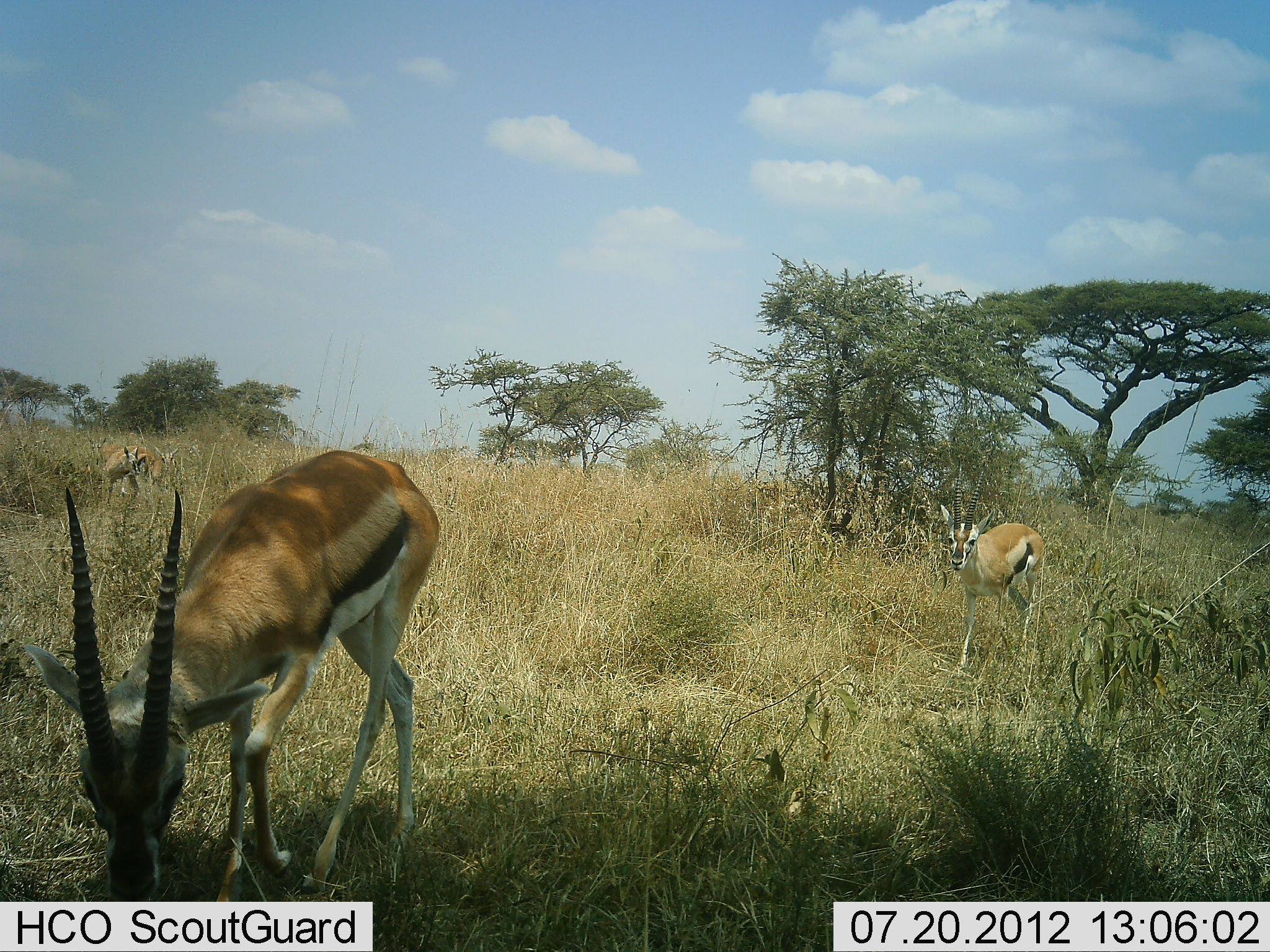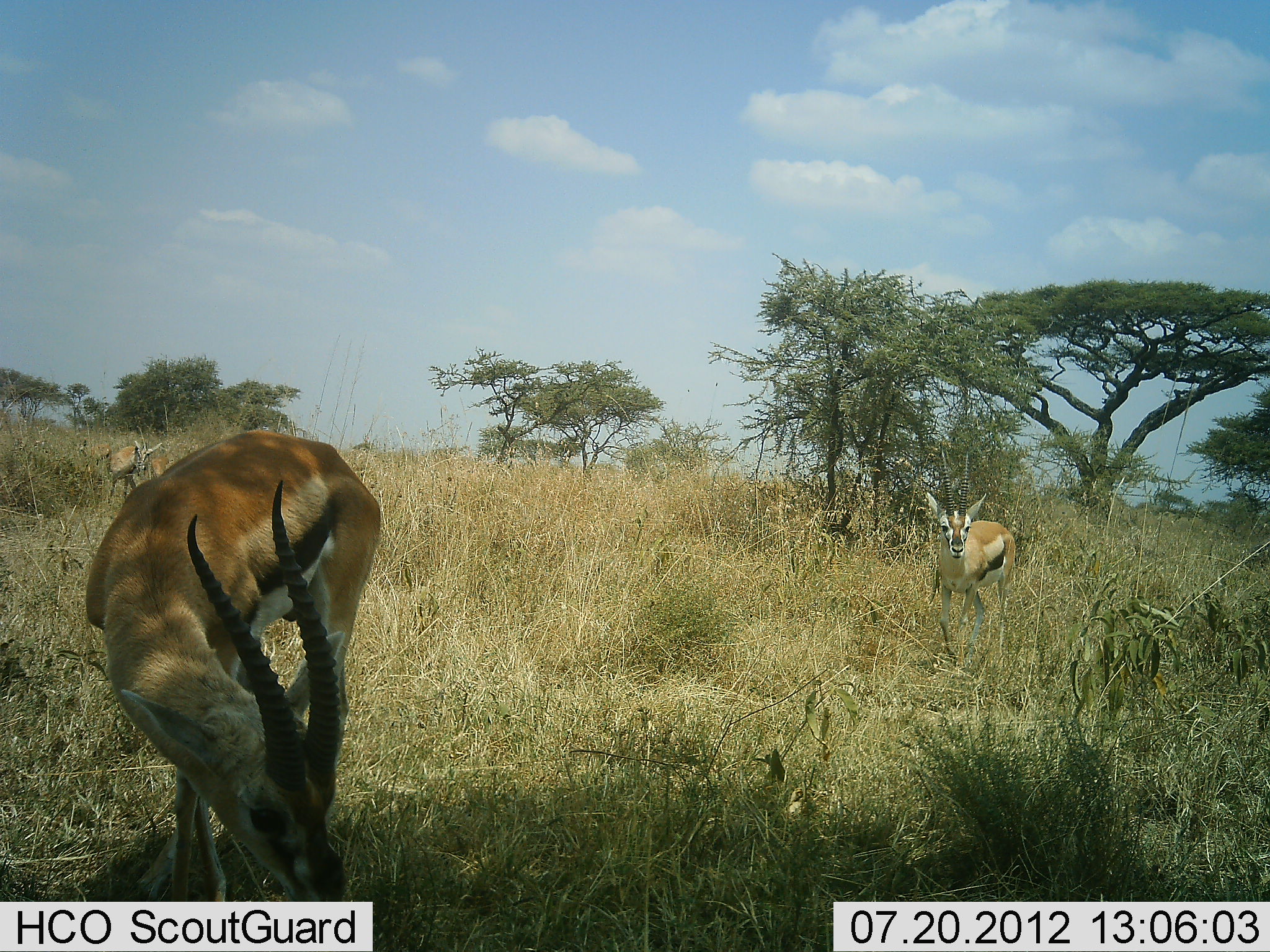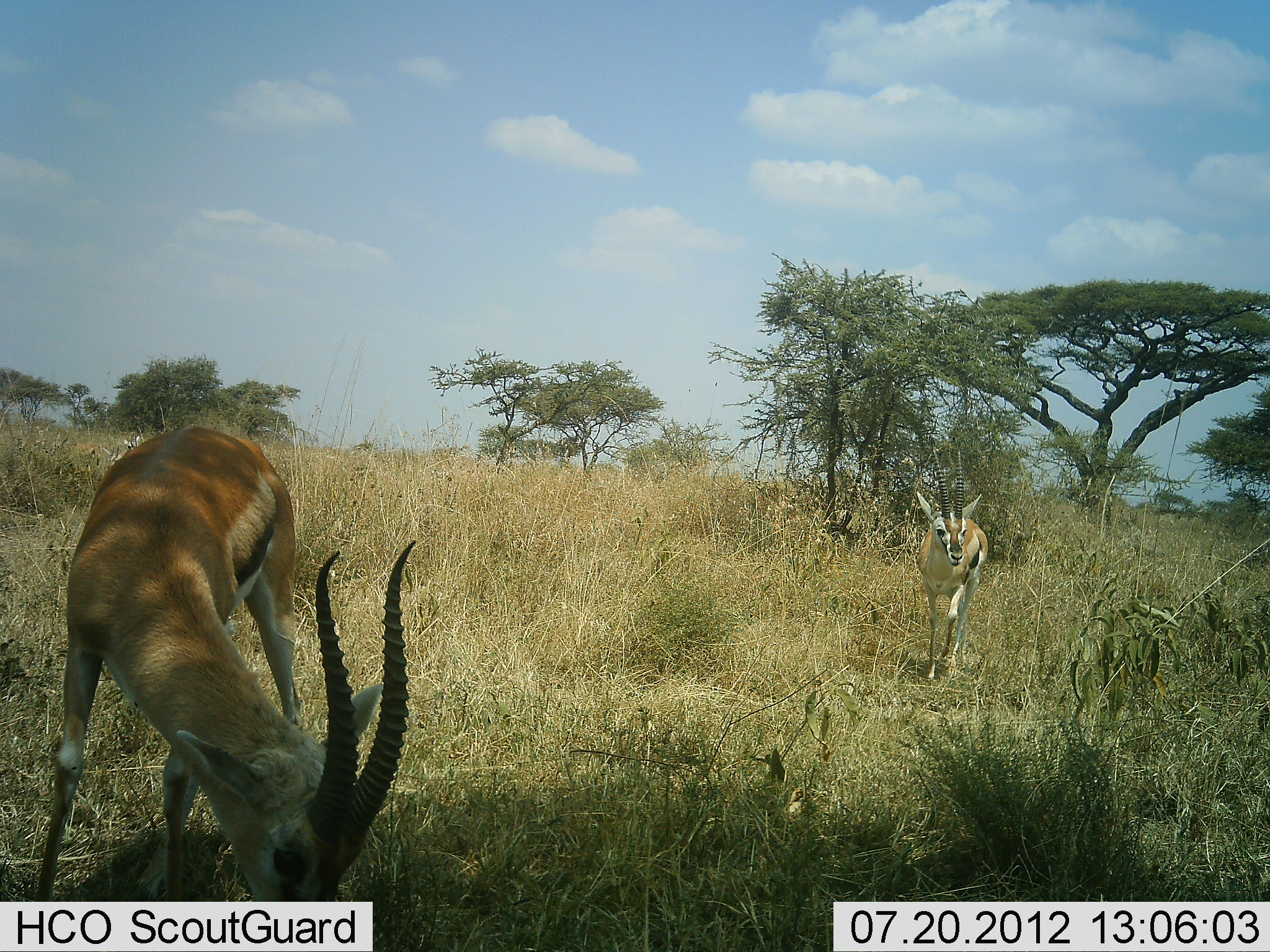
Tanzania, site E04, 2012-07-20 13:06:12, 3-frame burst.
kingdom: Animalia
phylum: Chordata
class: Mammalia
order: Artiodactyla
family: Bovidae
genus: Eudorcas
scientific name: Eudorcas thomsonii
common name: thomson's gazelle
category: gazellethomsons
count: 4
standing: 50%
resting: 0%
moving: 90%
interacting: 0%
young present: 0%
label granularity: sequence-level